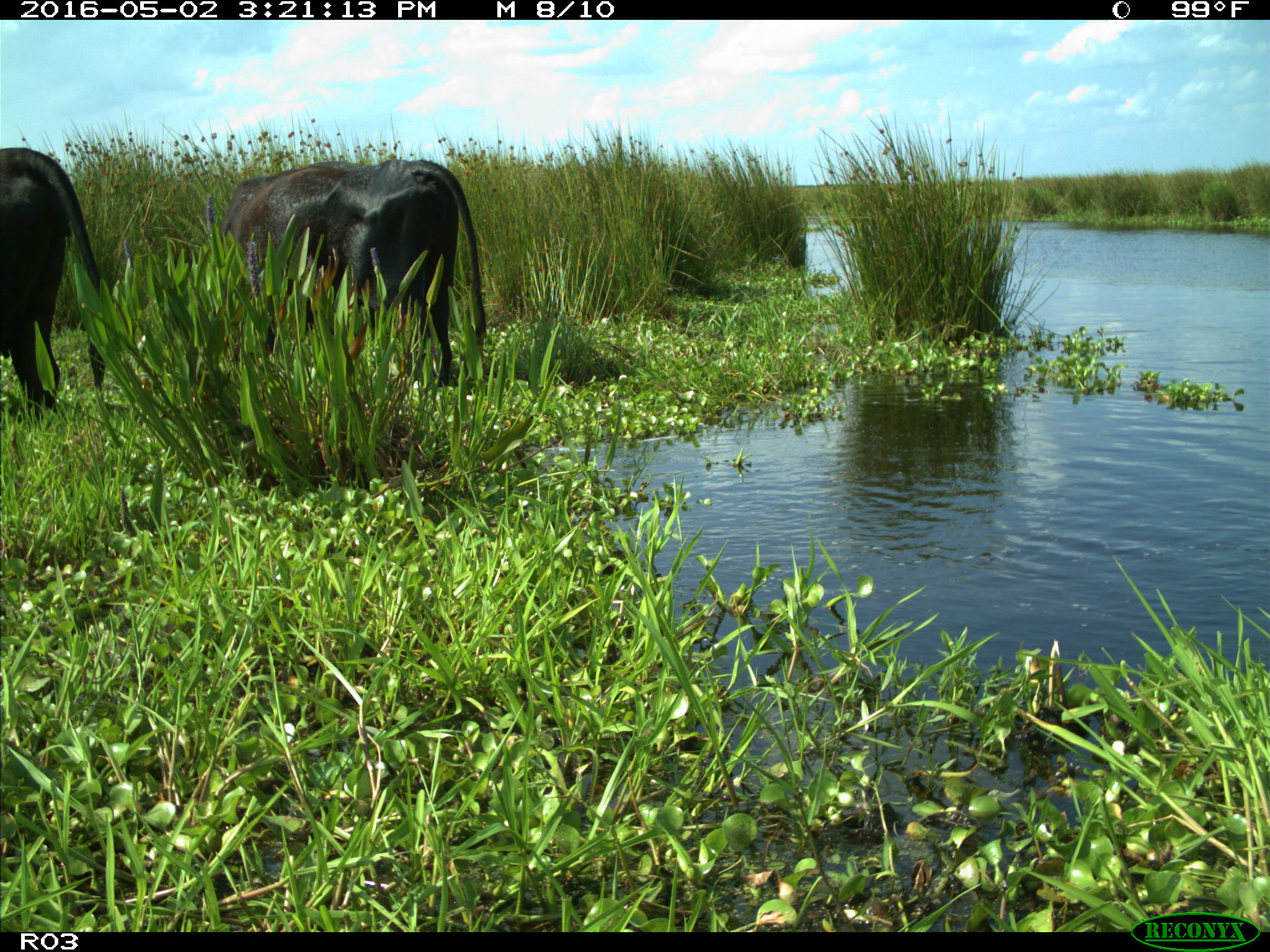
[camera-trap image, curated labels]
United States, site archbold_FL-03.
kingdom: Animalia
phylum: Chordata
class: Mammalia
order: Artiodactyla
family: Bovidae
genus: Bos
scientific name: Bos taurus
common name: domestic cow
Bos taurus (domestic cow).